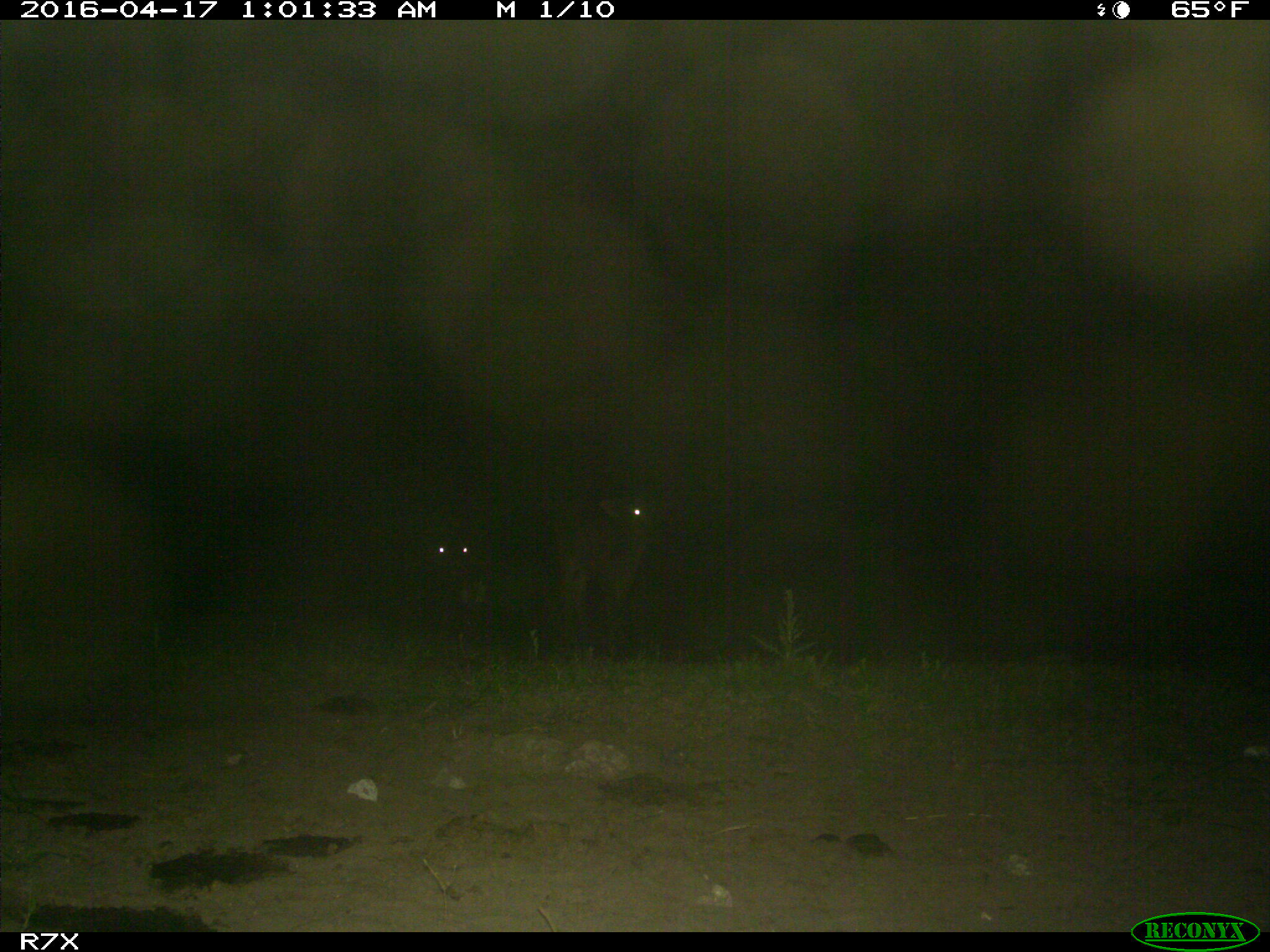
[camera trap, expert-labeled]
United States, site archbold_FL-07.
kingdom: Animalia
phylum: Chordata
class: Mammalia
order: Artiodactyla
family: Bovidae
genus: Bos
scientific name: Bos taurus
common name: domestic cow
Bos taurus (domestic cow).